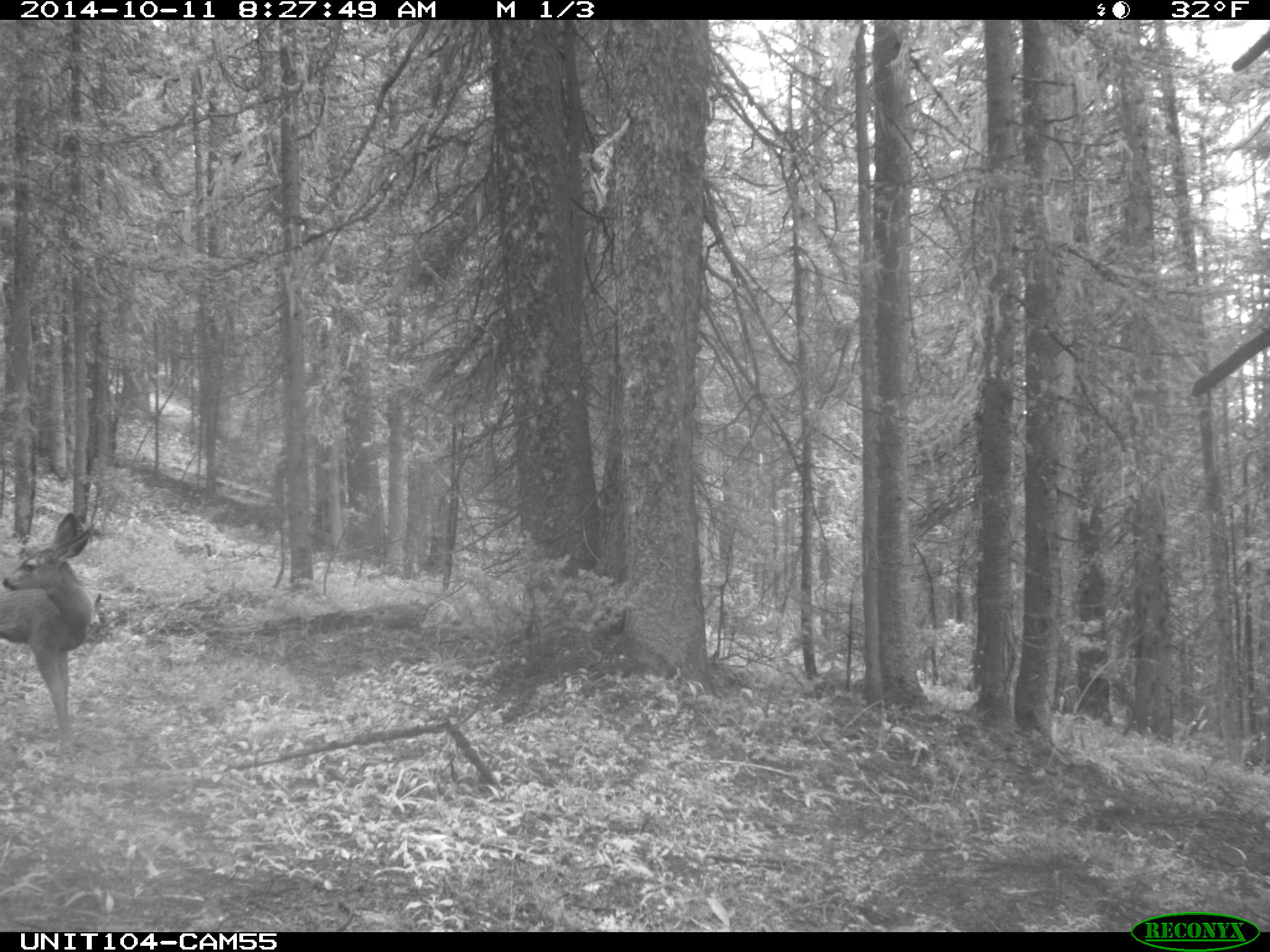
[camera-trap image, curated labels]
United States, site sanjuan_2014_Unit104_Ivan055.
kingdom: Animalia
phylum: Chordata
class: Mammalia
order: Artiodactyla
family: Cervidae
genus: Odocoileus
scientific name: Odocoileus hemionus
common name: mule deer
Odocoileus hemionus (mule deer).